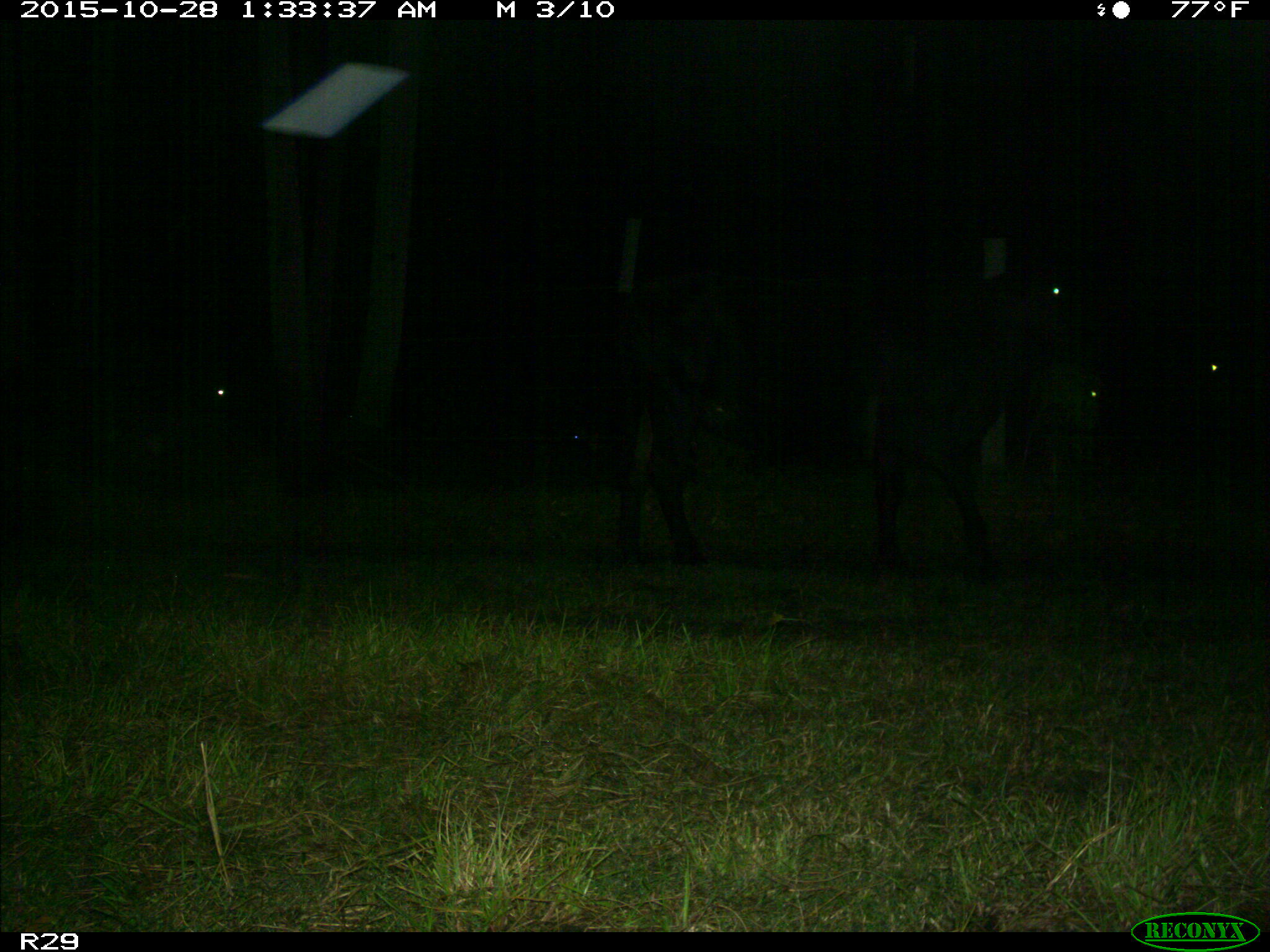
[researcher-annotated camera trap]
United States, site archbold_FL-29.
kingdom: Animalia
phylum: Chordata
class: Mammalia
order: Artiodactyla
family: Bovidae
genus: Bos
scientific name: Bos taurus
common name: domestic cow